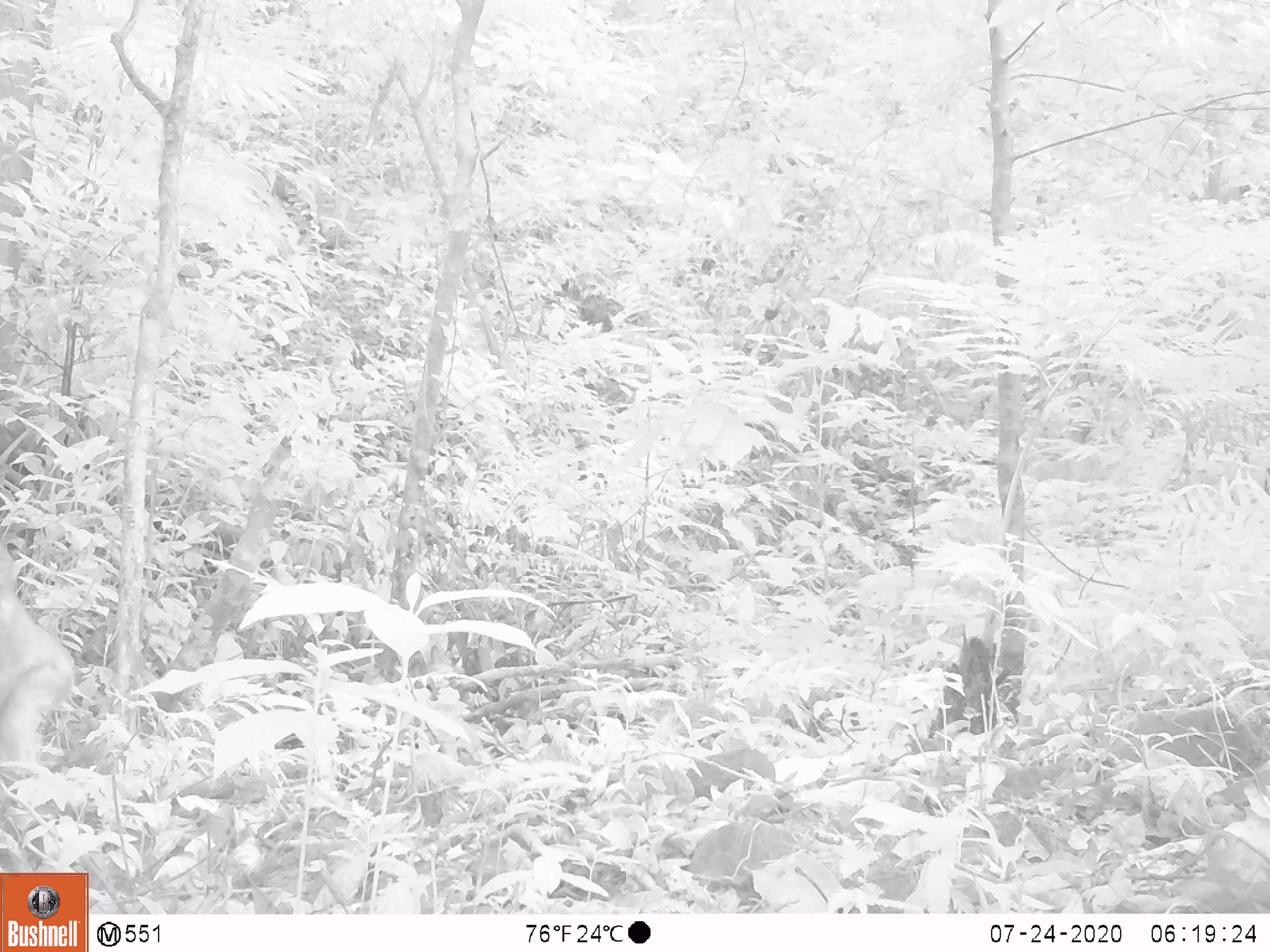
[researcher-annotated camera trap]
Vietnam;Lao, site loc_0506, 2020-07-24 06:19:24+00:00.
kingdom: Animalia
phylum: Chordata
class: Mammalia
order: Primates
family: Cercopithecidae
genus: Macaca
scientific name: Macaca arctoides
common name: stump-tailed macaque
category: stump tailed macaque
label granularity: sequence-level